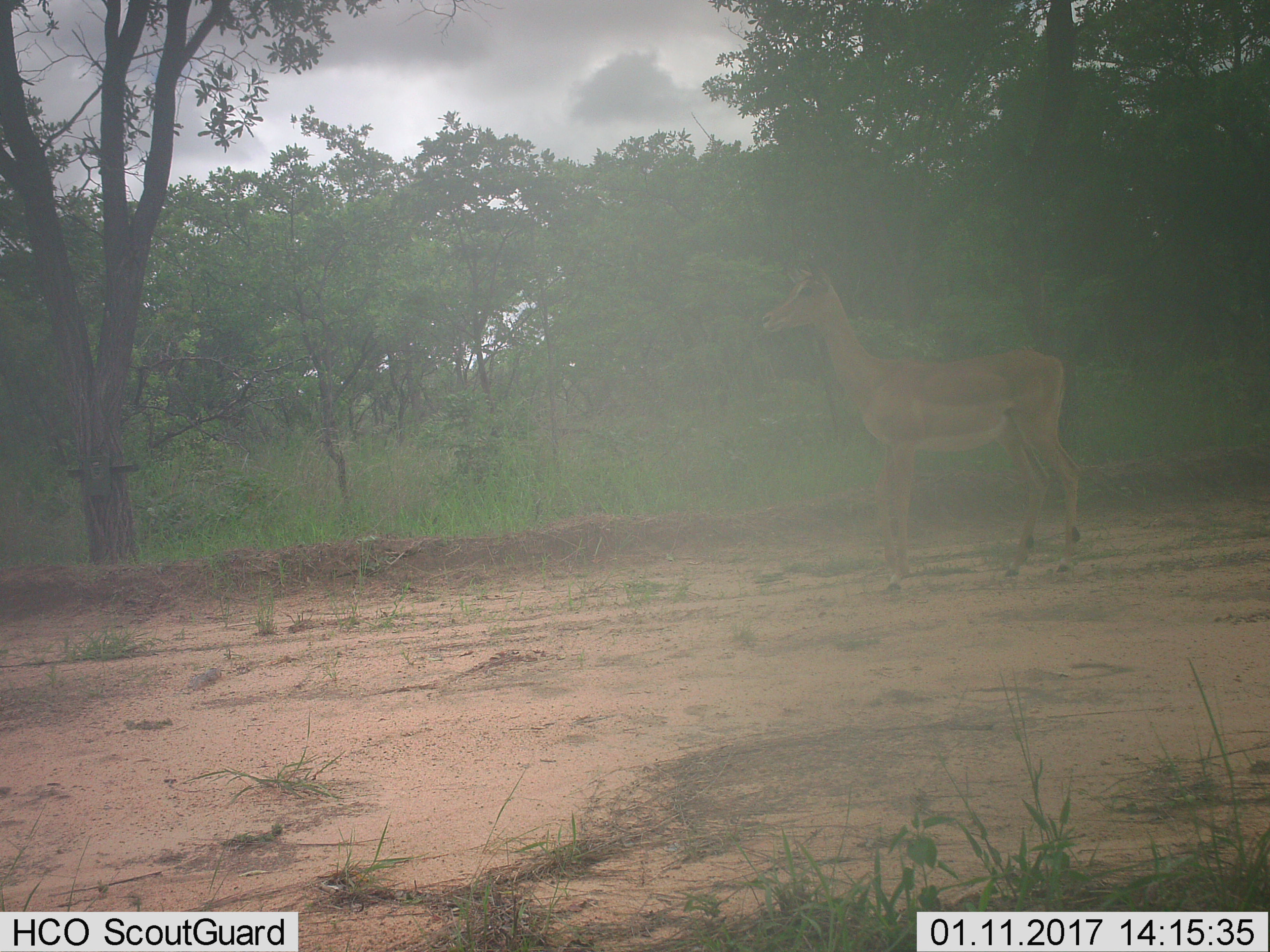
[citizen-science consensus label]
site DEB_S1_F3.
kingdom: Animalia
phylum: Chordata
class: Mammalia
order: Artiodactyla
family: Bovidae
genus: Aepyceros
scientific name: Aepyceros melampus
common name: impala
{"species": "impala (Aepyceros melampus)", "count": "1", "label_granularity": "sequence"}